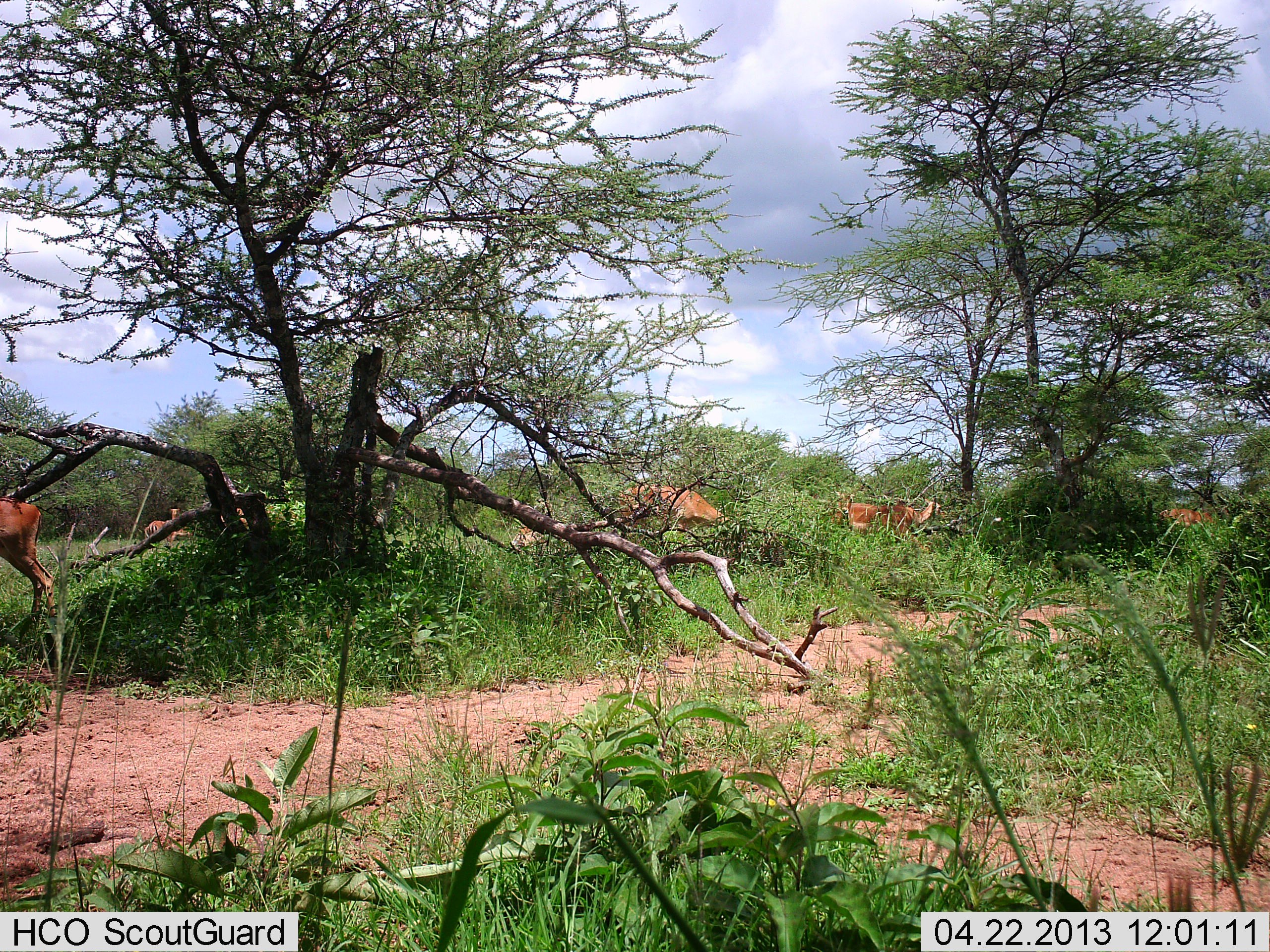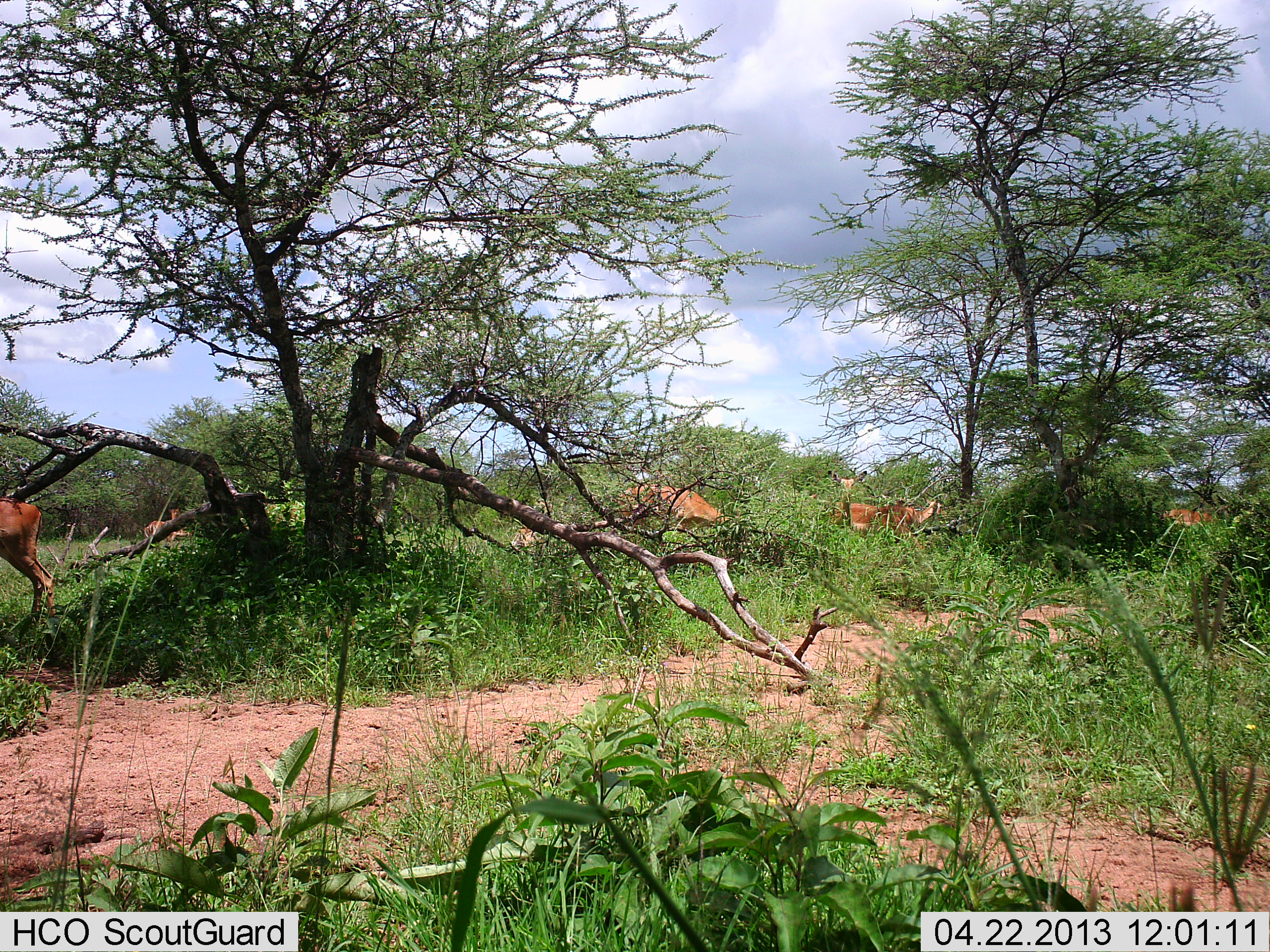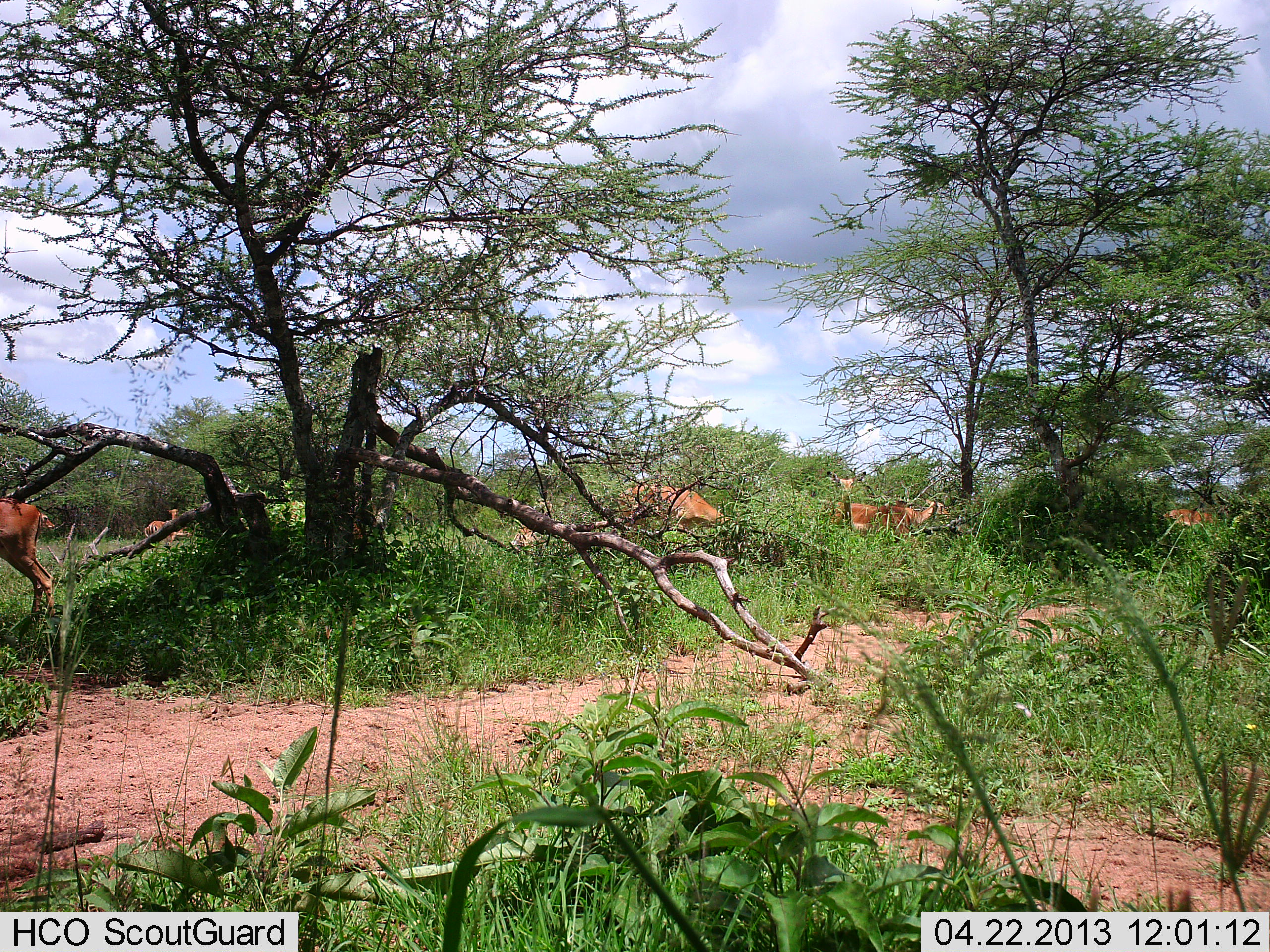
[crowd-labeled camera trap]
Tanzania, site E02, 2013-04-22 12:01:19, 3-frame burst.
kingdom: Animalia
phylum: Chordata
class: Mammalia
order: Artiodactyla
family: Bovidae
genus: Aepyceros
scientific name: Aepyceros melampus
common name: impala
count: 6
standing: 72%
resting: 0%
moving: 6%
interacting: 0%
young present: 0%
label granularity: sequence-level